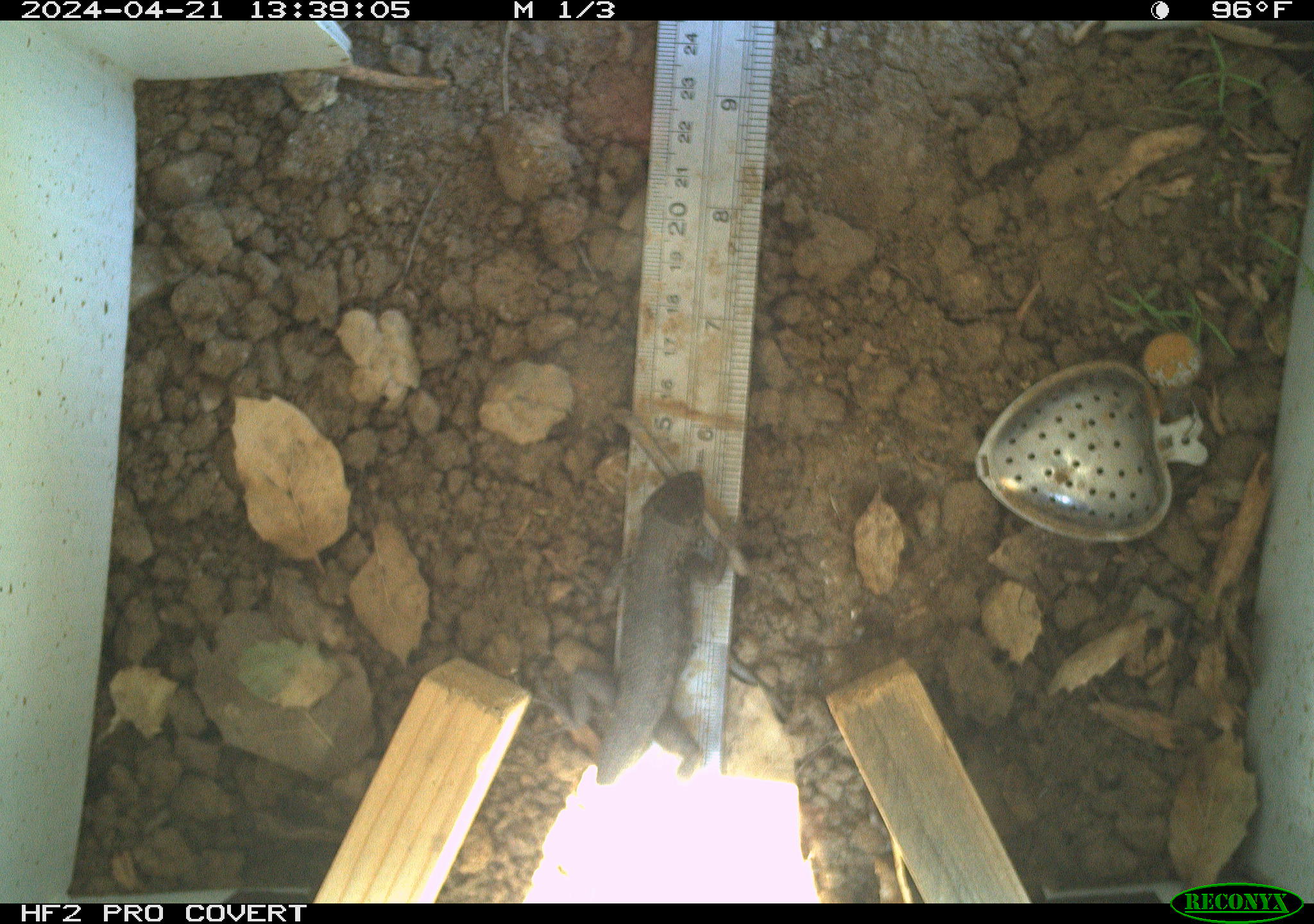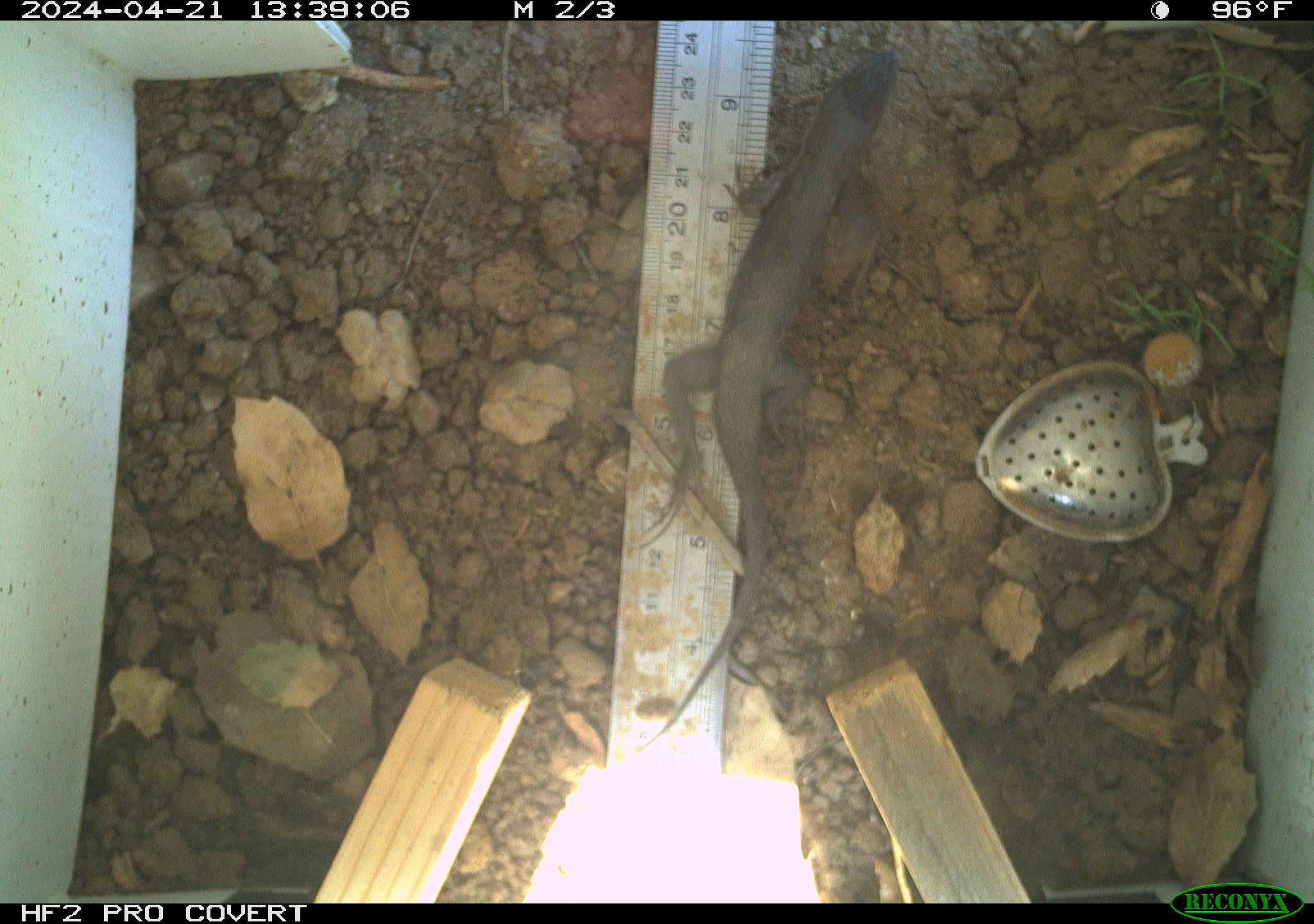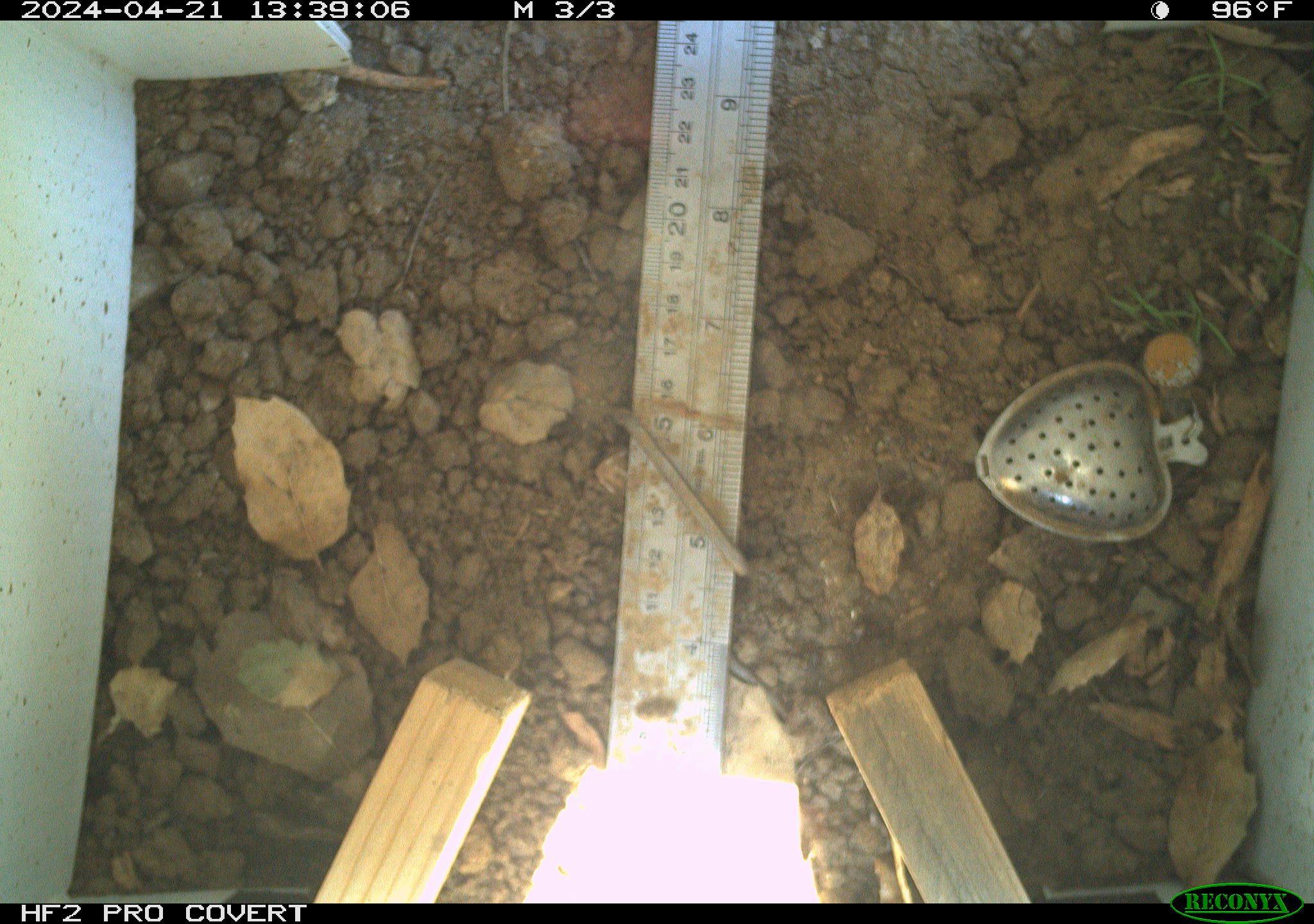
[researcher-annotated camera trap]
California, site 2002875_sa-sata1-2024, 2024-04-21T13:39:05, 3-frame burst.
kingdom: Animalia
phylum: Chordata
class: Reptilia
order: Squamata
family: Phrynosomatidae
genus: Sceloporus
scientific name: Sceloporus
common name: spiny lizards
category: sceloporus species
Sceloporus species (spiny lizards) (Sceloporus).